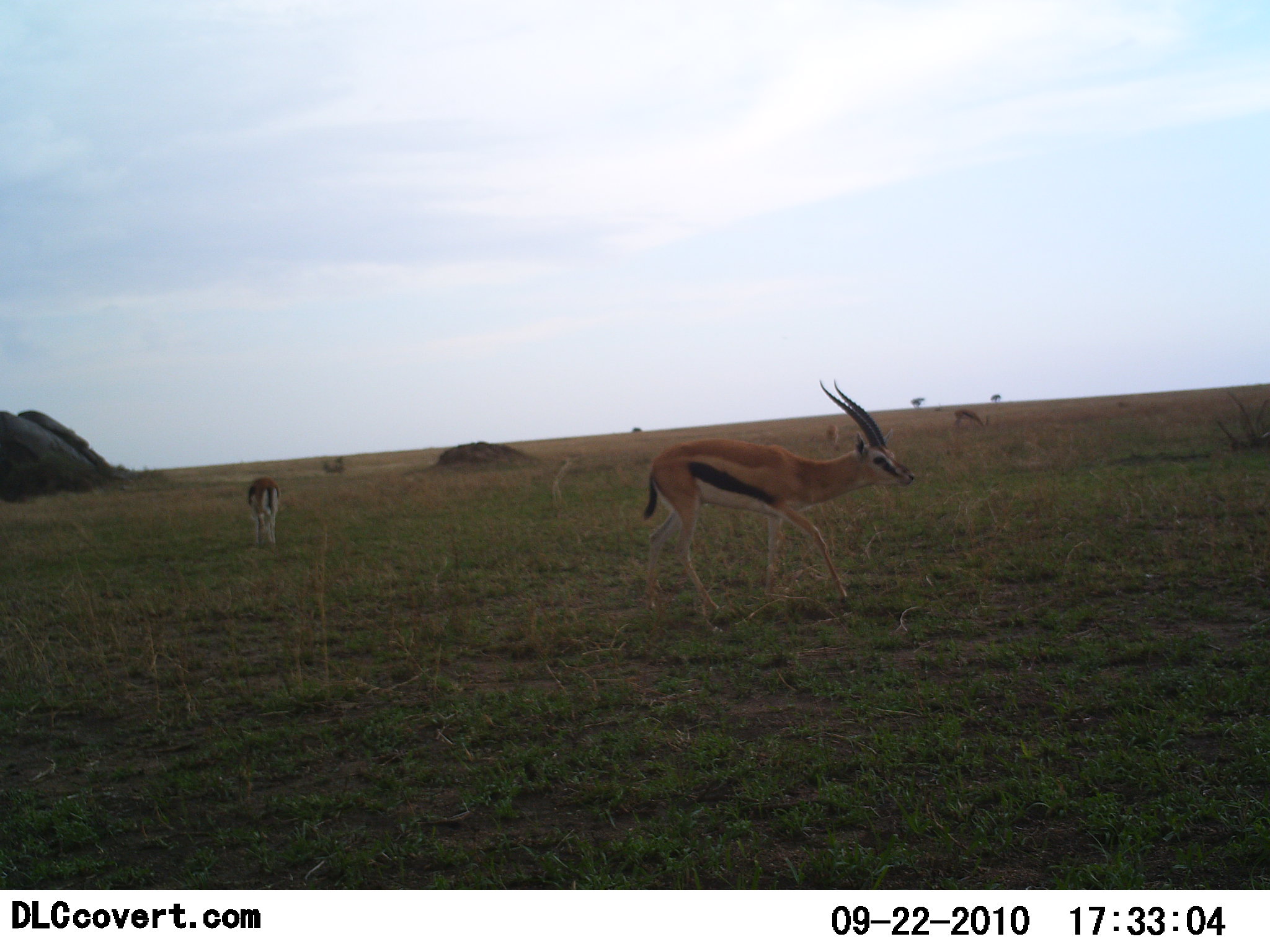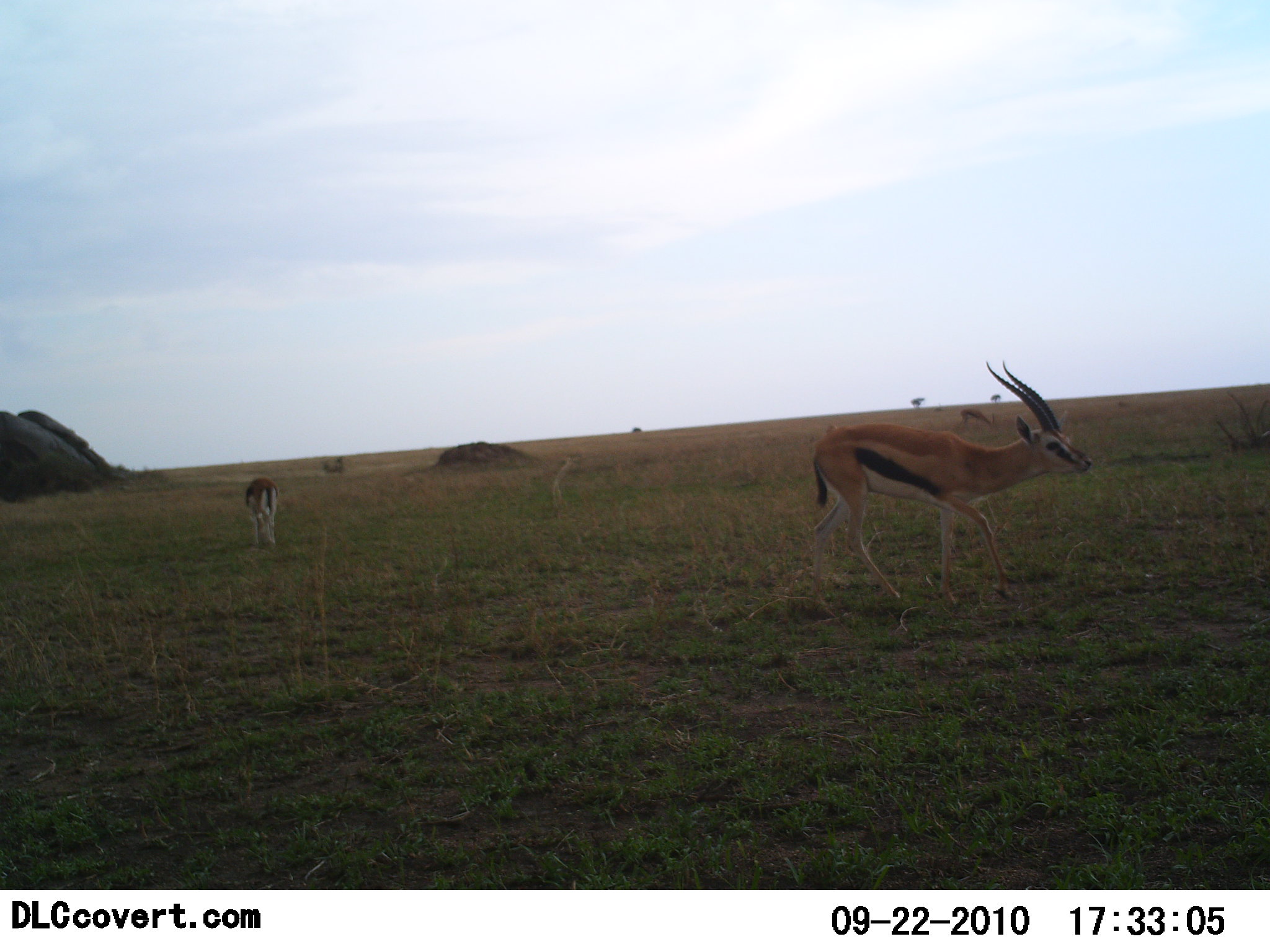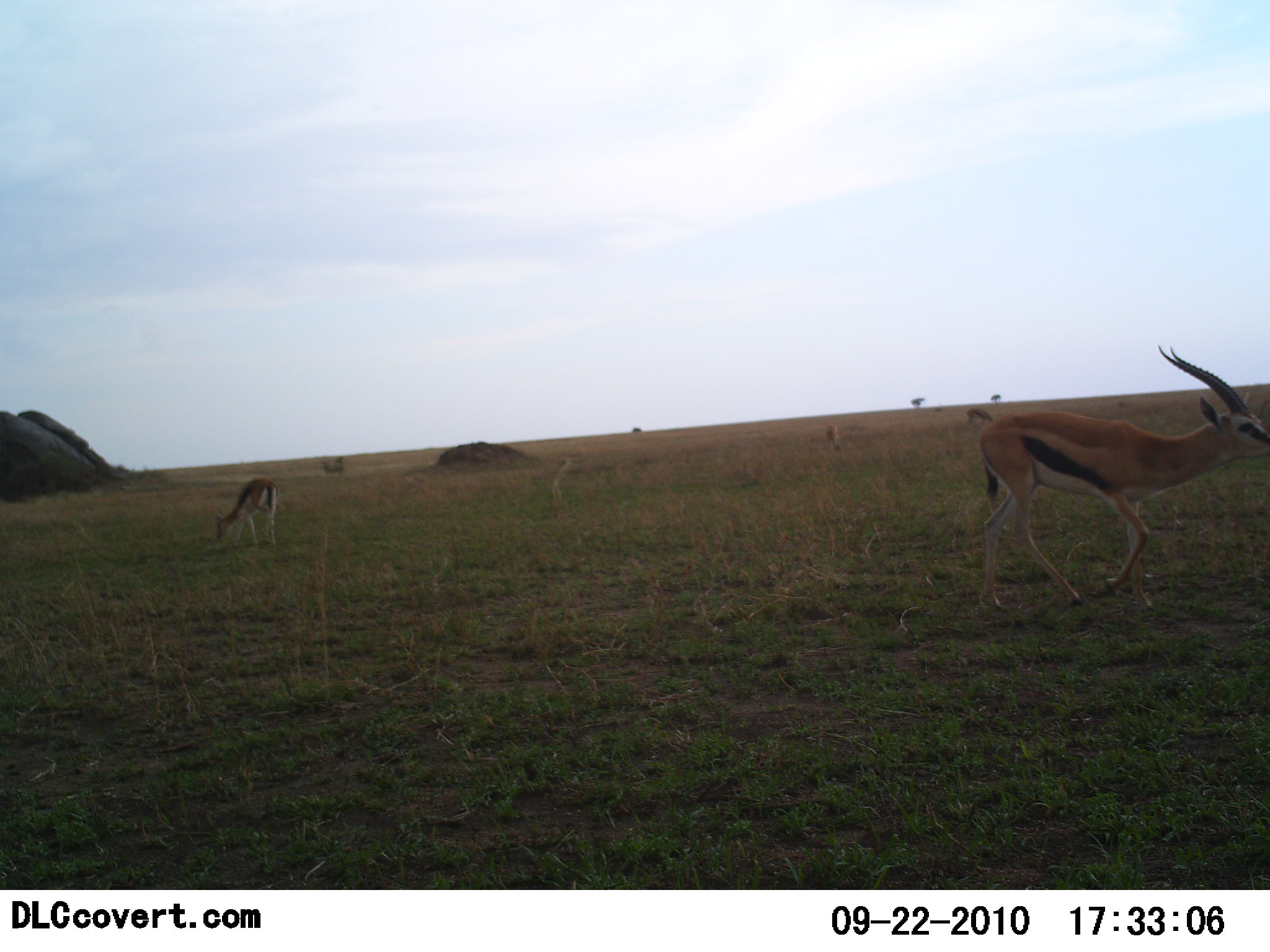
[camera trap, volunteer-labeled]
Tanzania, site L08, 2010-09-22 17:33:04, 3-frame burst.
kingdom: Animalia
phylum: Chordata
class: Mammalia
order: Artiodactyla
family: Bovidae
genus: Eudorcas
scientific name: Eudorcas thomsonii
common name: thomson's gazelle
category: gazellethomsons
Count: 3.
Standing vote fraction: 7%.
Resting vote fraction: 0%.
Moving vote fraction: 93%.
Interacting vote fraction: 0%.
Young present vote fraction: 0%.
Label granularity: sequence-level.